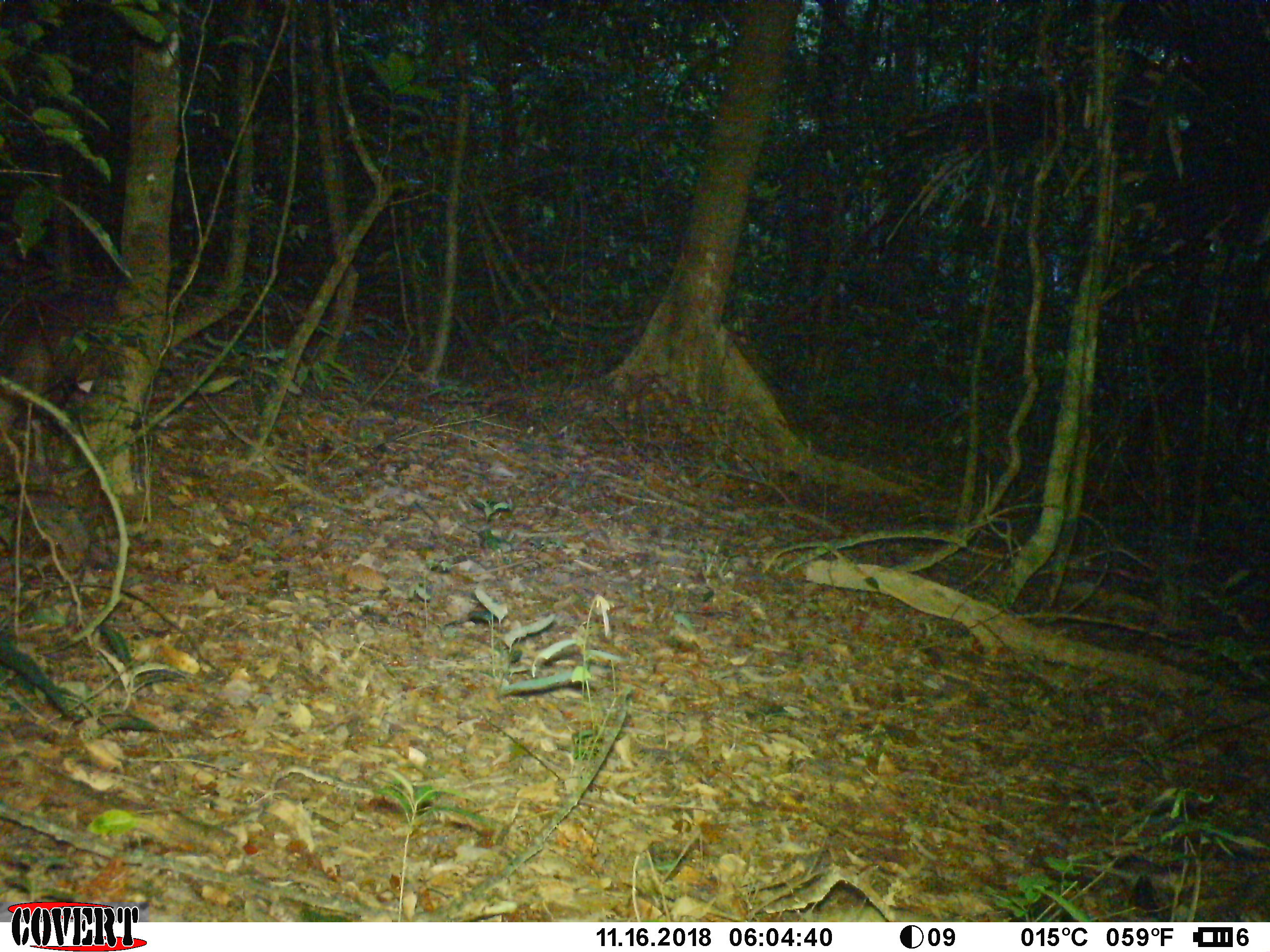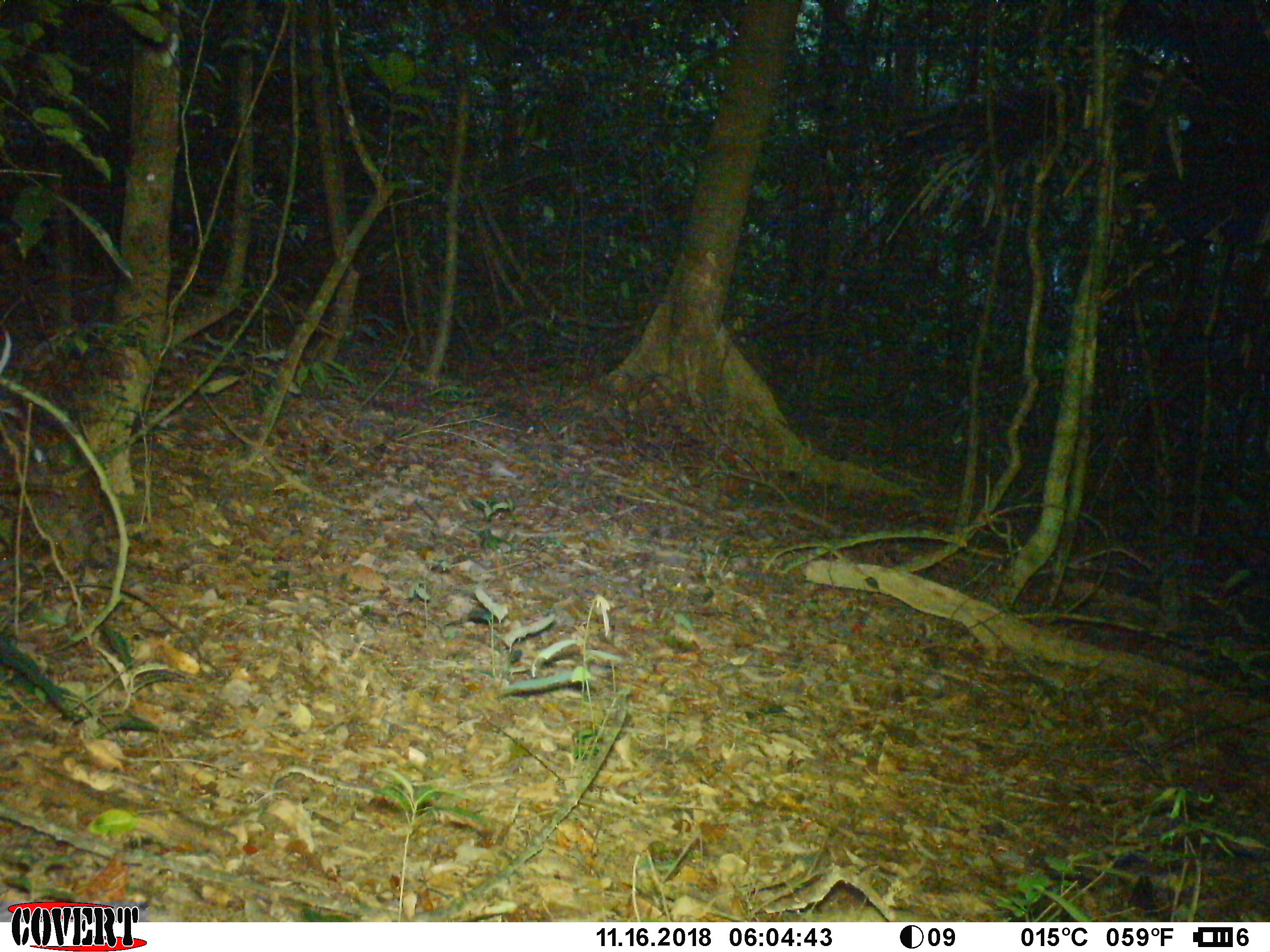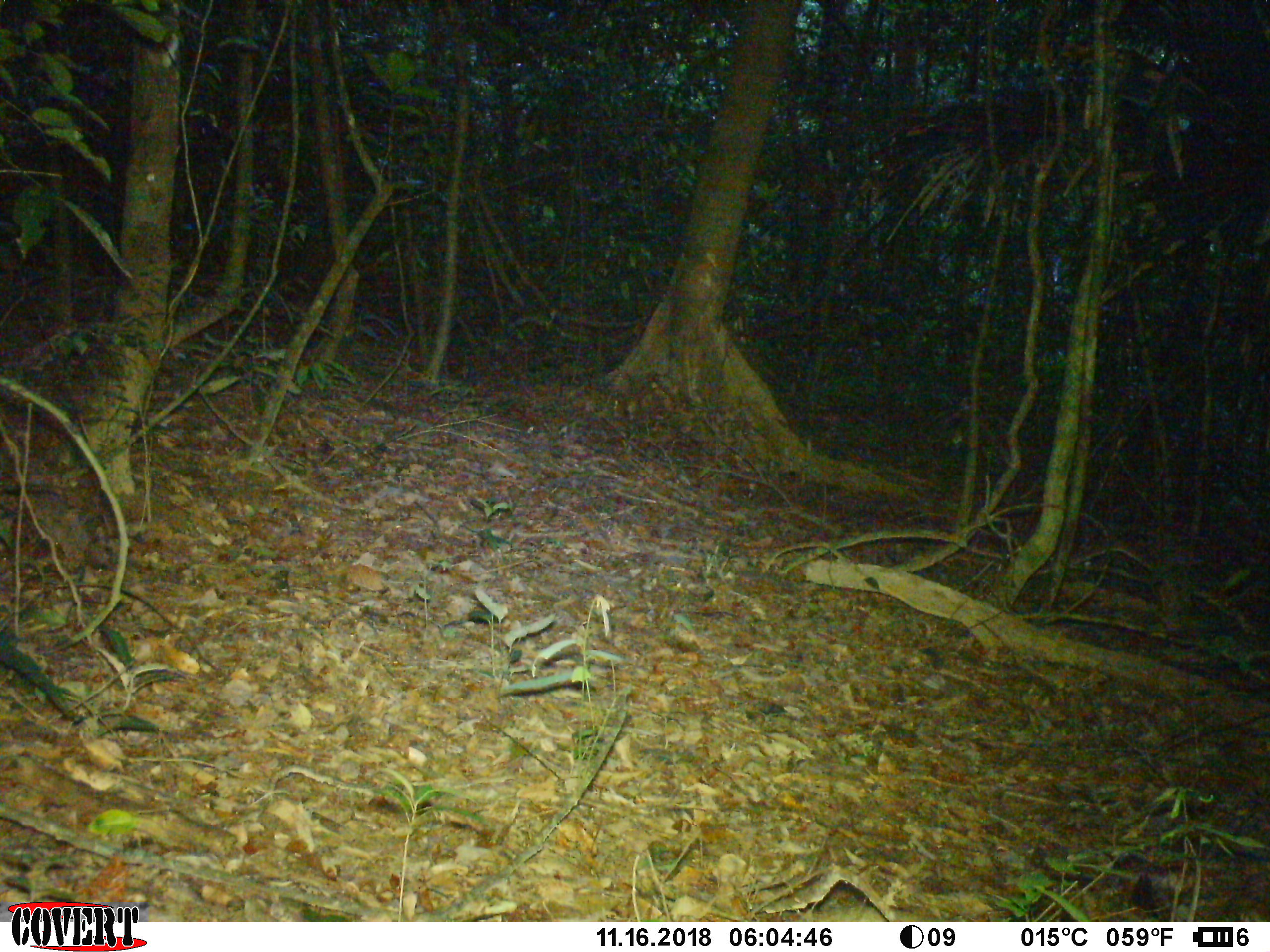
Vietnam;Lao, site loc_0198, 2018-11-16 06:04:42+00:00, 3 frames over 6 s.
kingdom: Animalia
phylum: Chordata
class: Mammalia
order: Artiodactyla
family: Cervidae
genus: Muntiacus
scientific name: Muntiacus rooseveltorum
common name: roosevelt's muntjac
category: roosevelts muntjac group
Roosevelts muntjac group (roosevelt's muntjac) (Muntiacus rooseveltorum). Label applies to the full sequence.